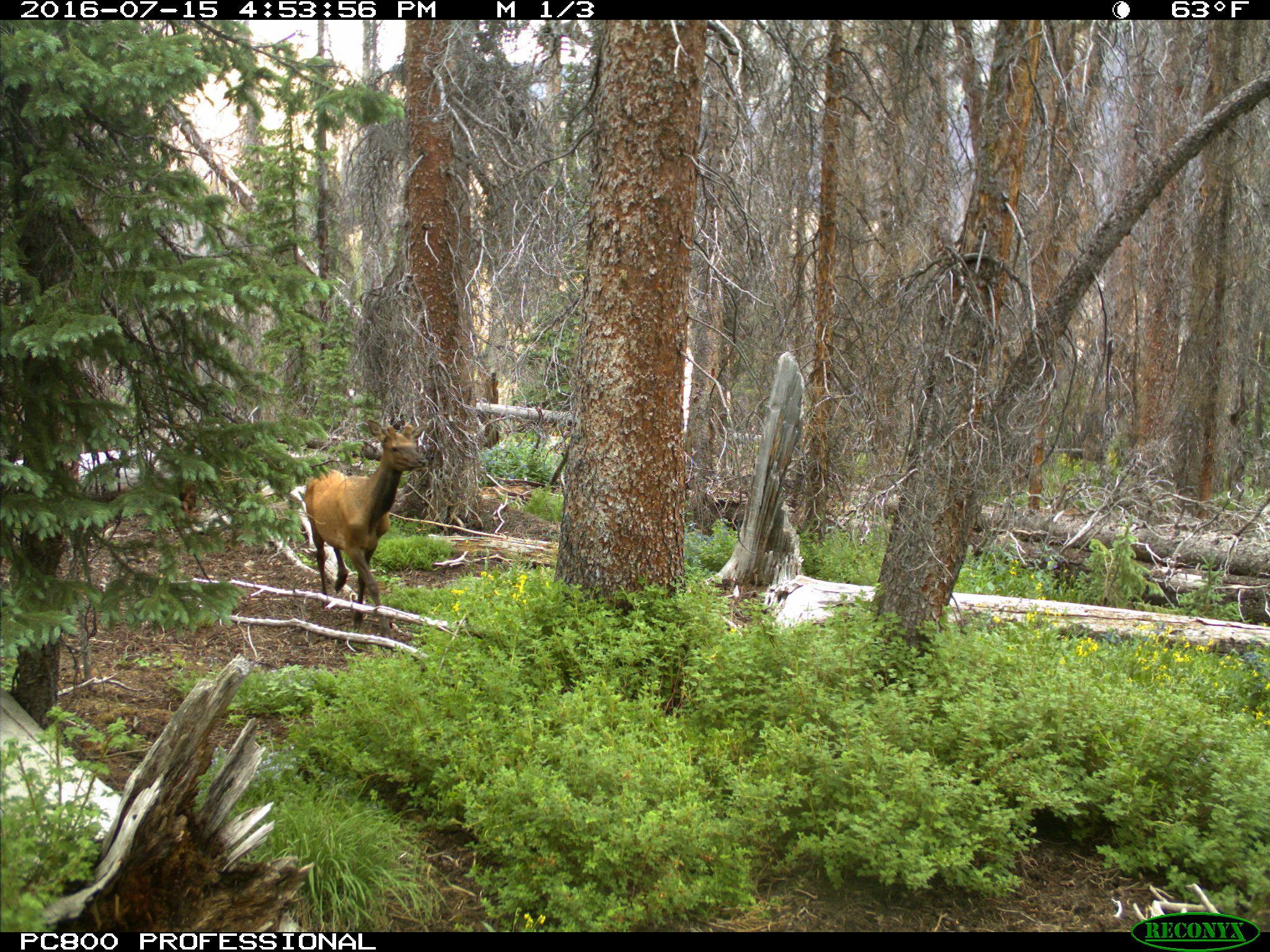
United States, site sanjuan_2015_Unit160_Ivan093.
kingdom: Animalia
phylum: Chordata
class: Mammalia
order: Artiodactyla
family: Cervidae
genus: Cervus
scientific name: Cervus elaphus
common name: red deer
Cervus elaphus (red deer).